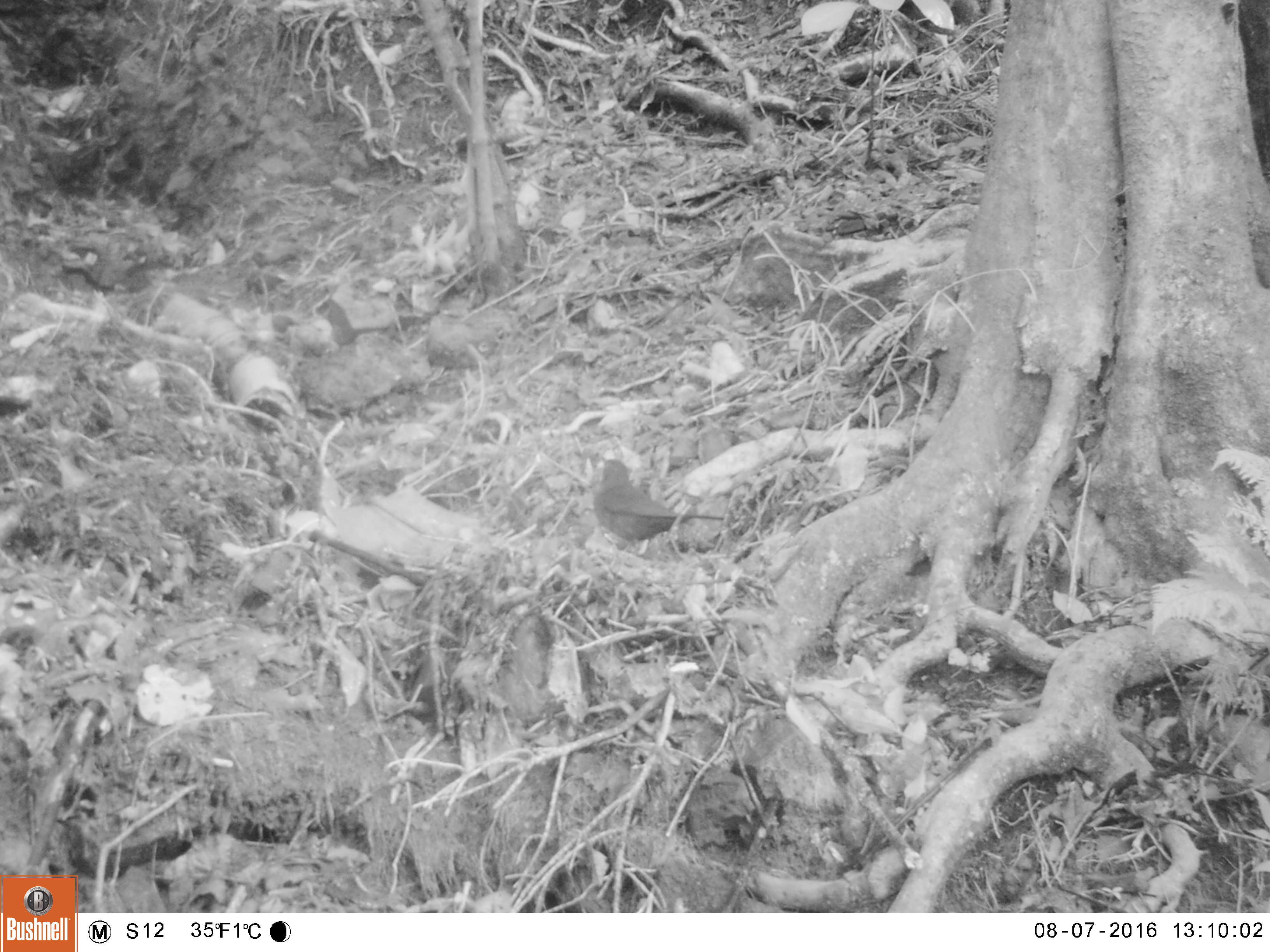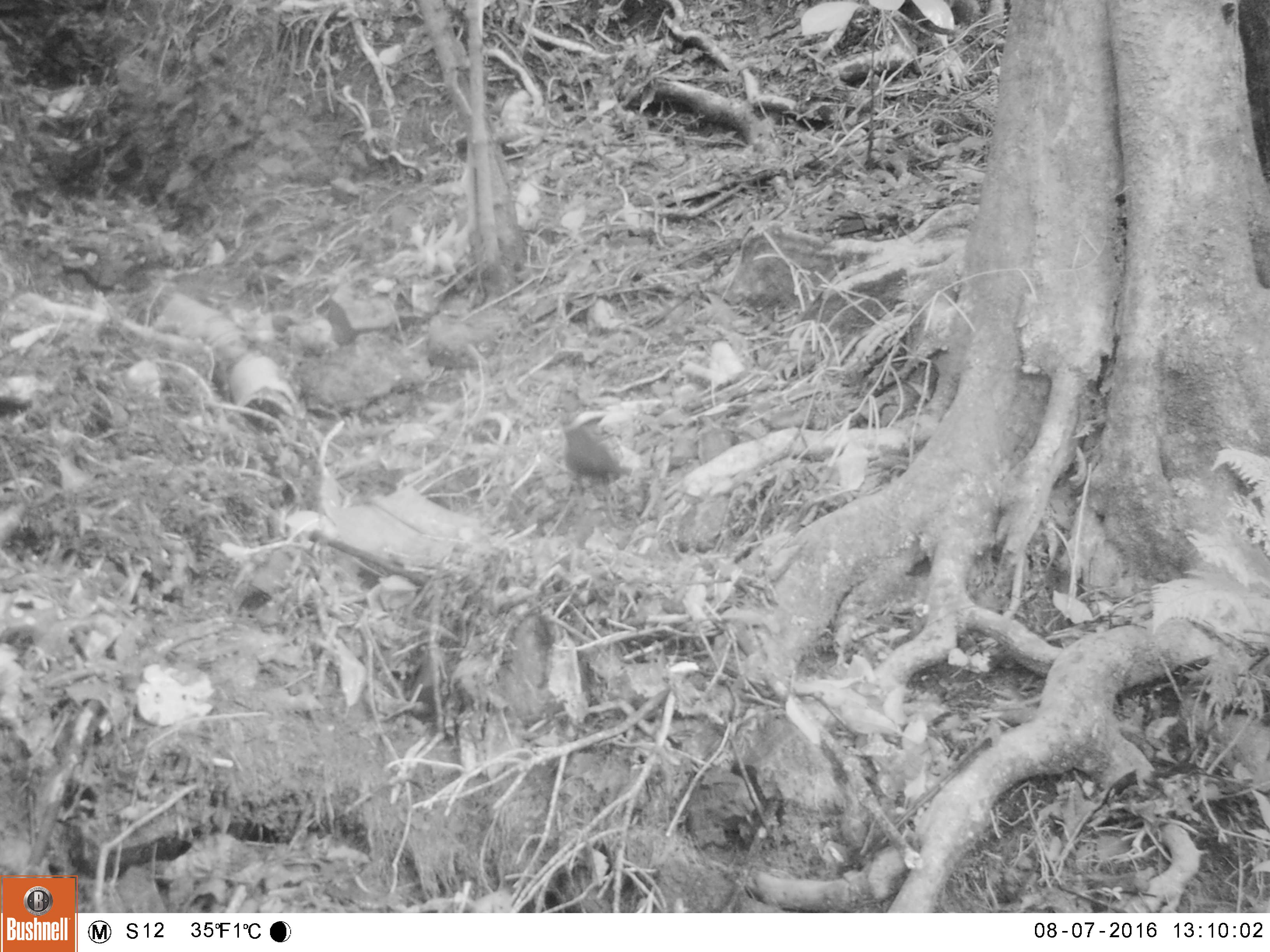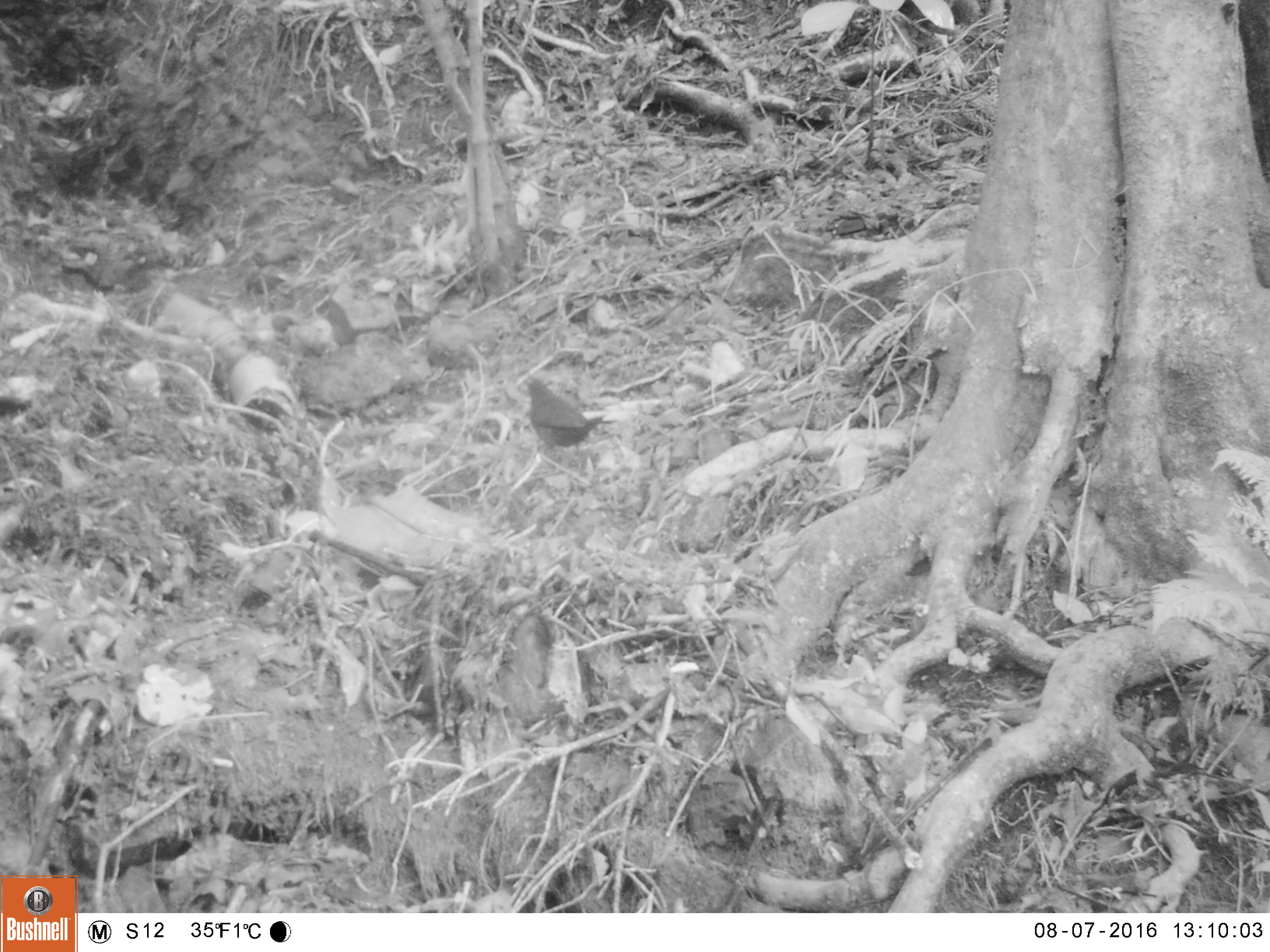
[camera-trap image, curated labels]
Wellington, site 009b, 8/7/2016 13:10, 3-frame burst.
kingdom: Animalia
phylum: Chordata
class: Aves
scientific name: Aves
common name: bird